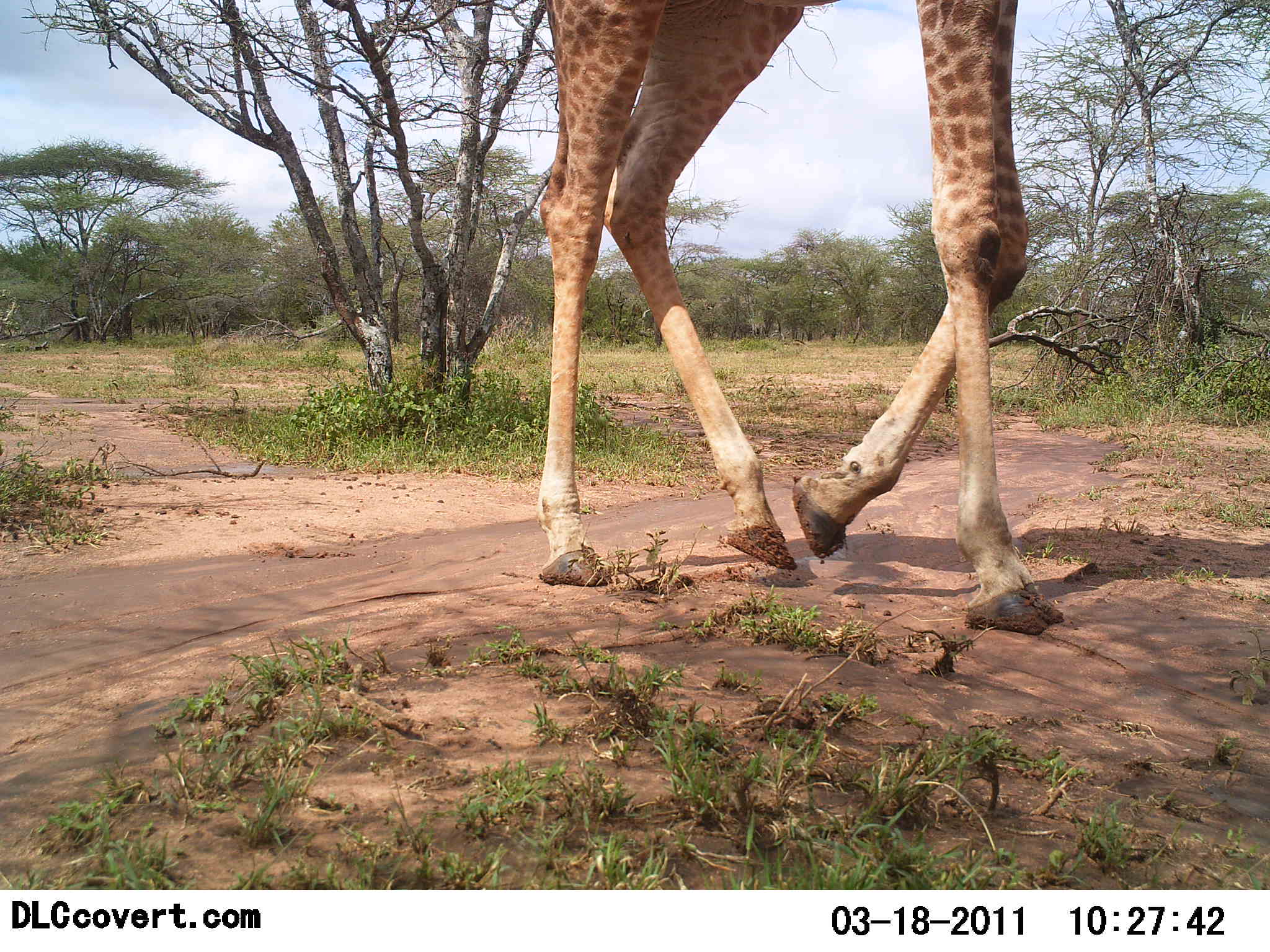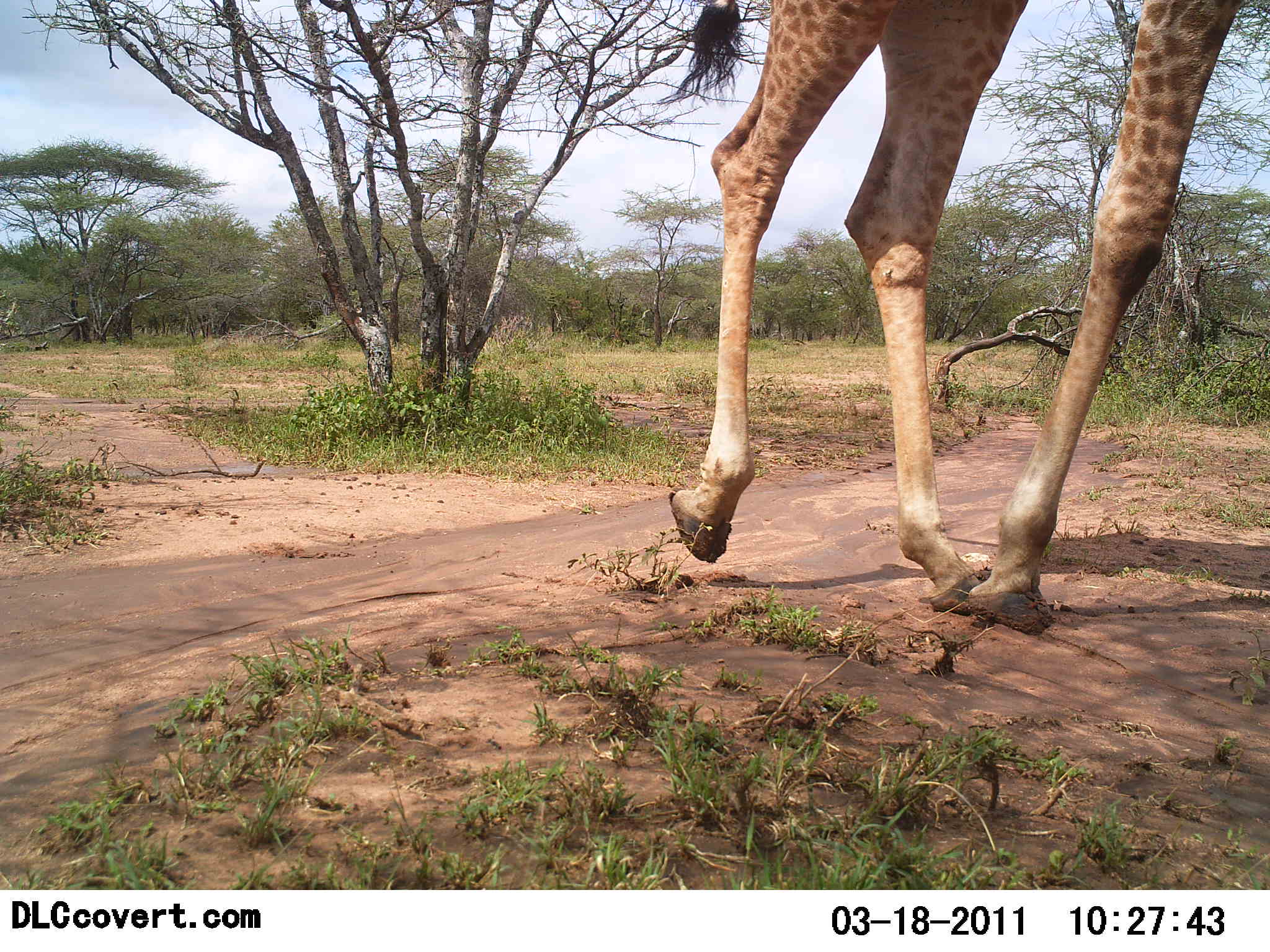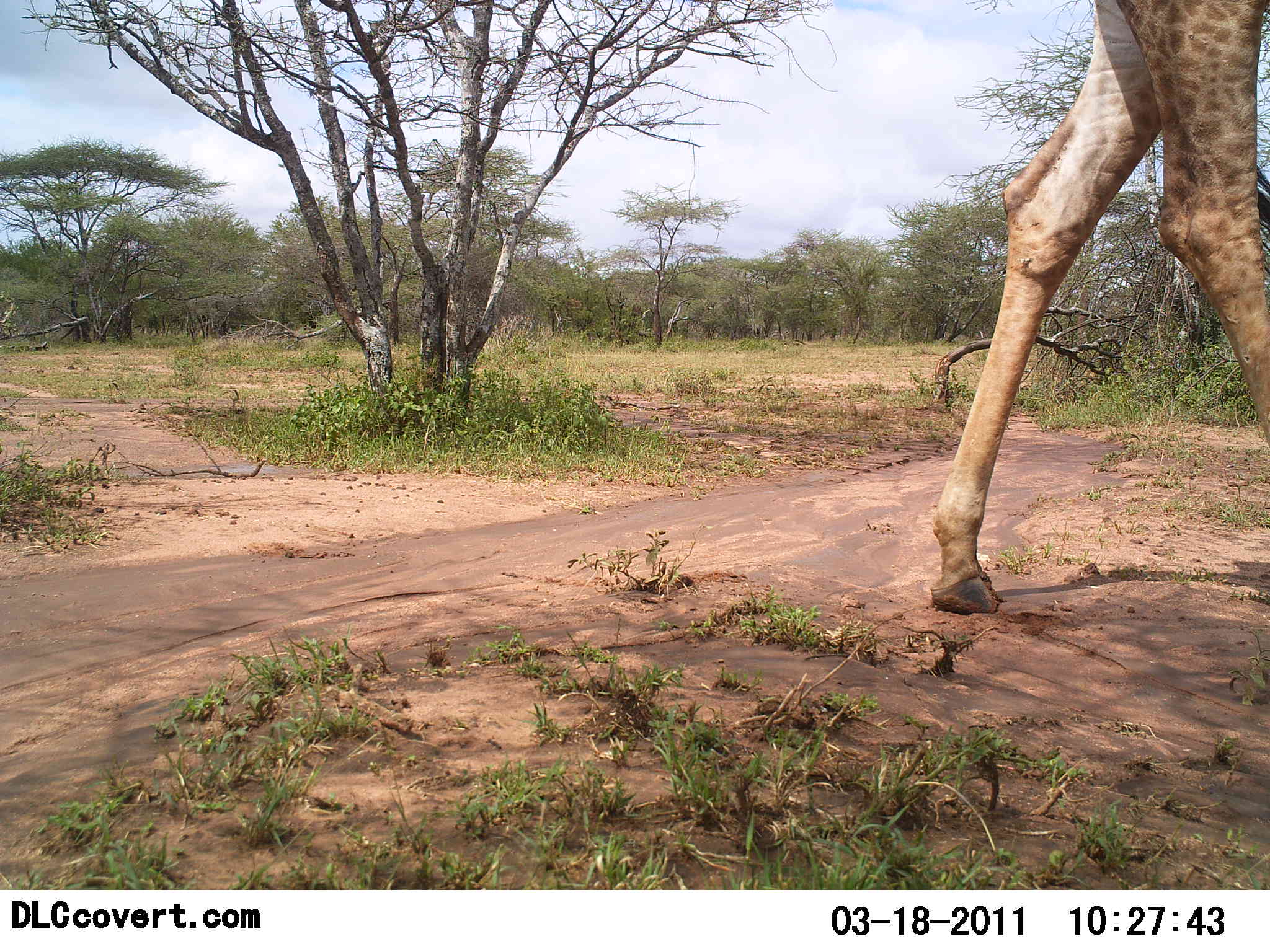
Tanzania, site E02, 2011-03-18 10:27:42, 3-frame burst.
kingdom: Animalia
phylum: Chordata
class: Mammalia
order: Artiodactyla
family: Giraffidae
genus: Giraffa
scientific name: Giraffa camelopardalis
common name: giraffe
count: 1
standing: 8%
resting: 0%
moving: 92%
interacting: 0%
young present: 0%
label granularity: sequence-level